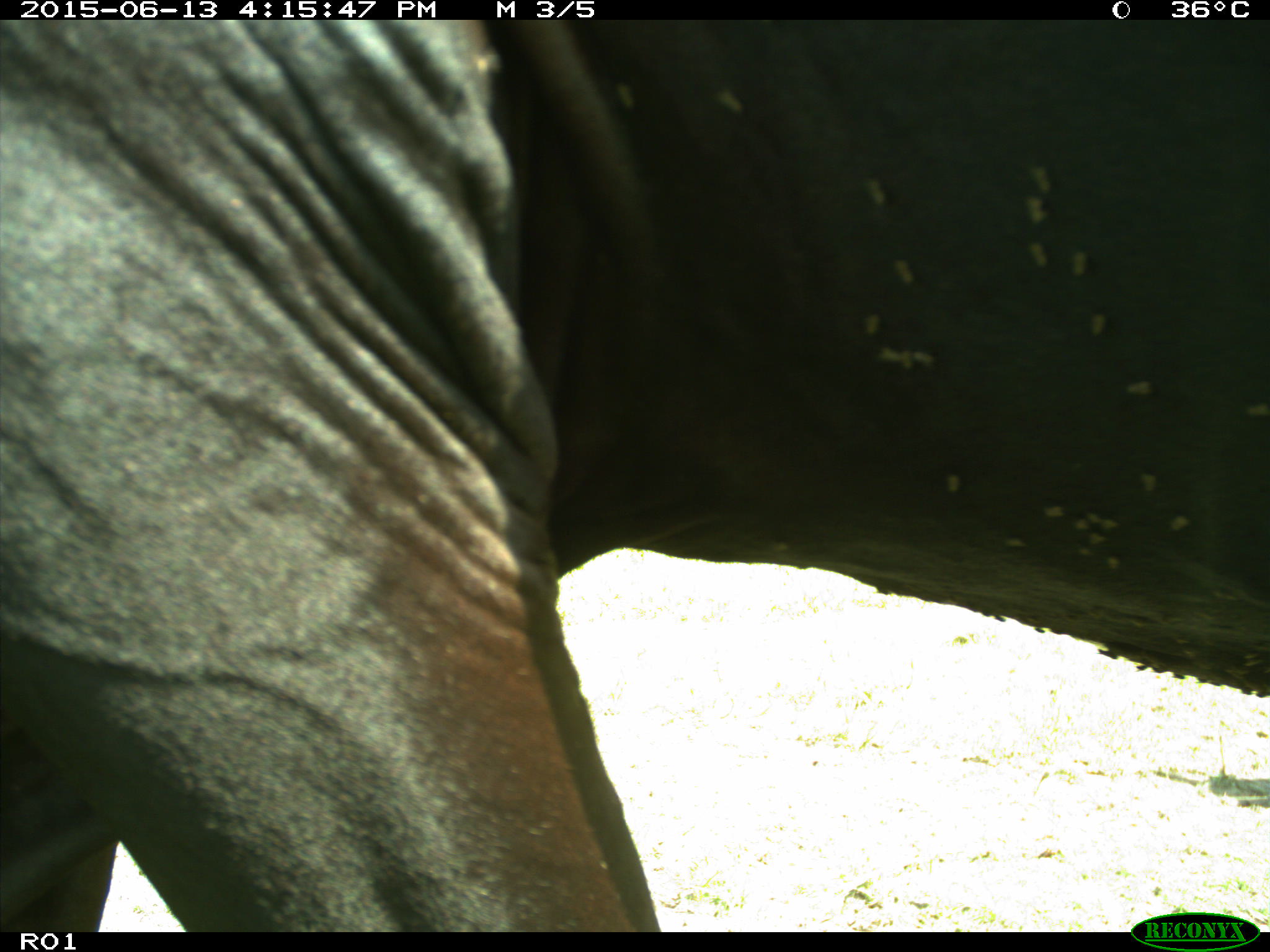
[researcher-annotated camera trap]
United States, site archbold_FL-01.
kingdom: Animalia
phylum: Chordata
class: Mammalia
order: Artiodactyla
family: Bovidae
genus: Bos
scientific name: Bos taurus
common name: domestic cow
Bos taurus (domestic cow).